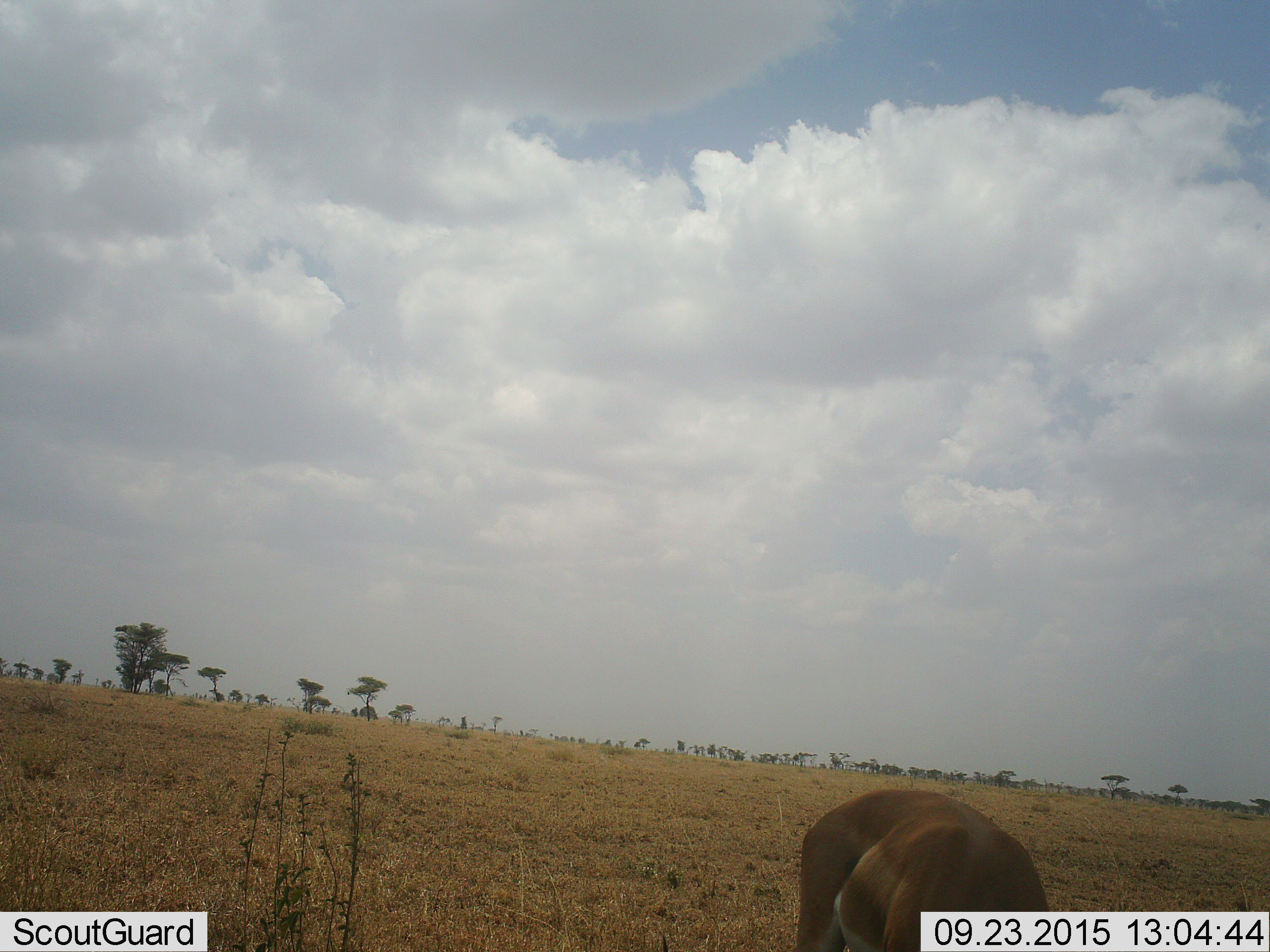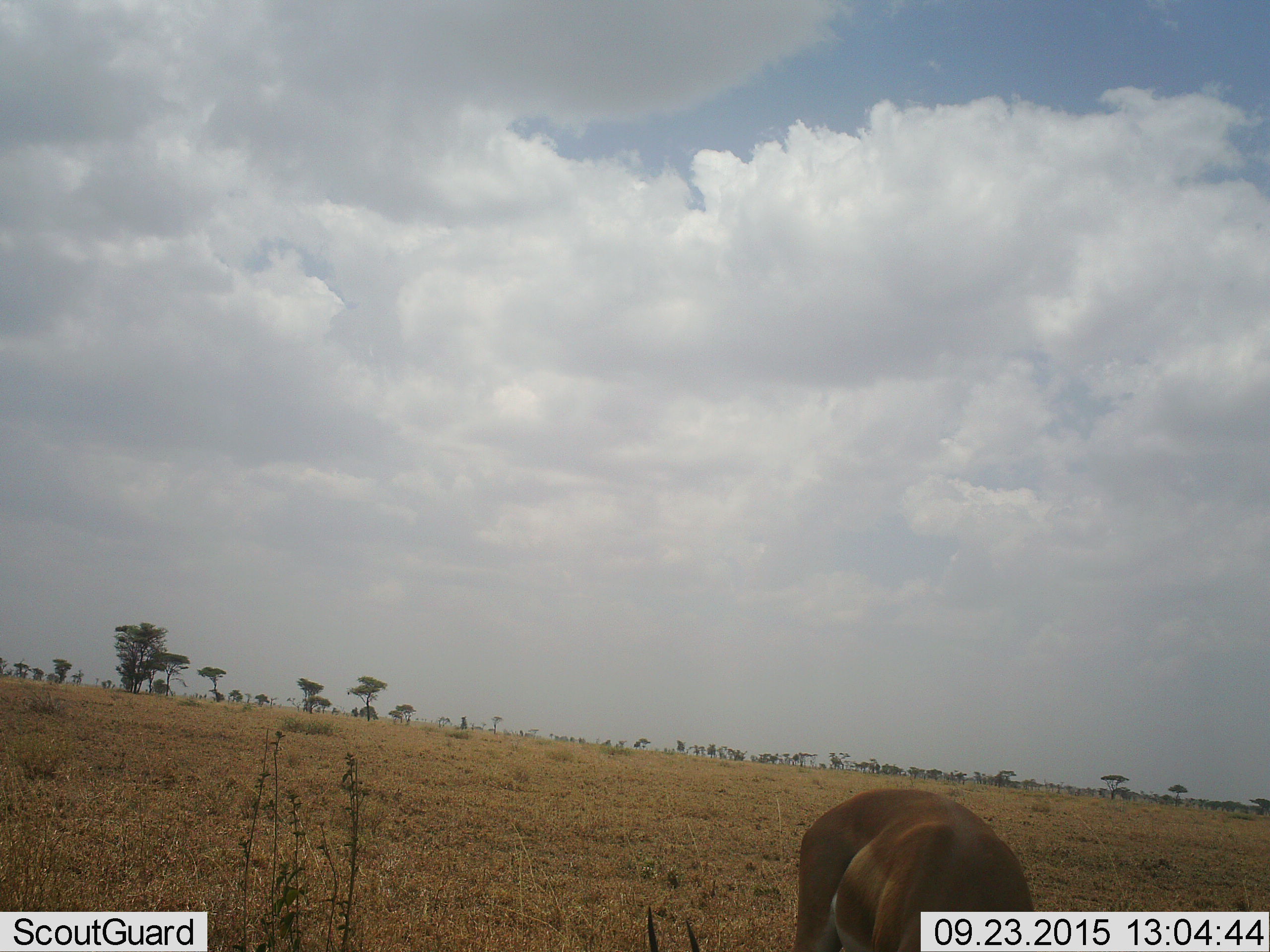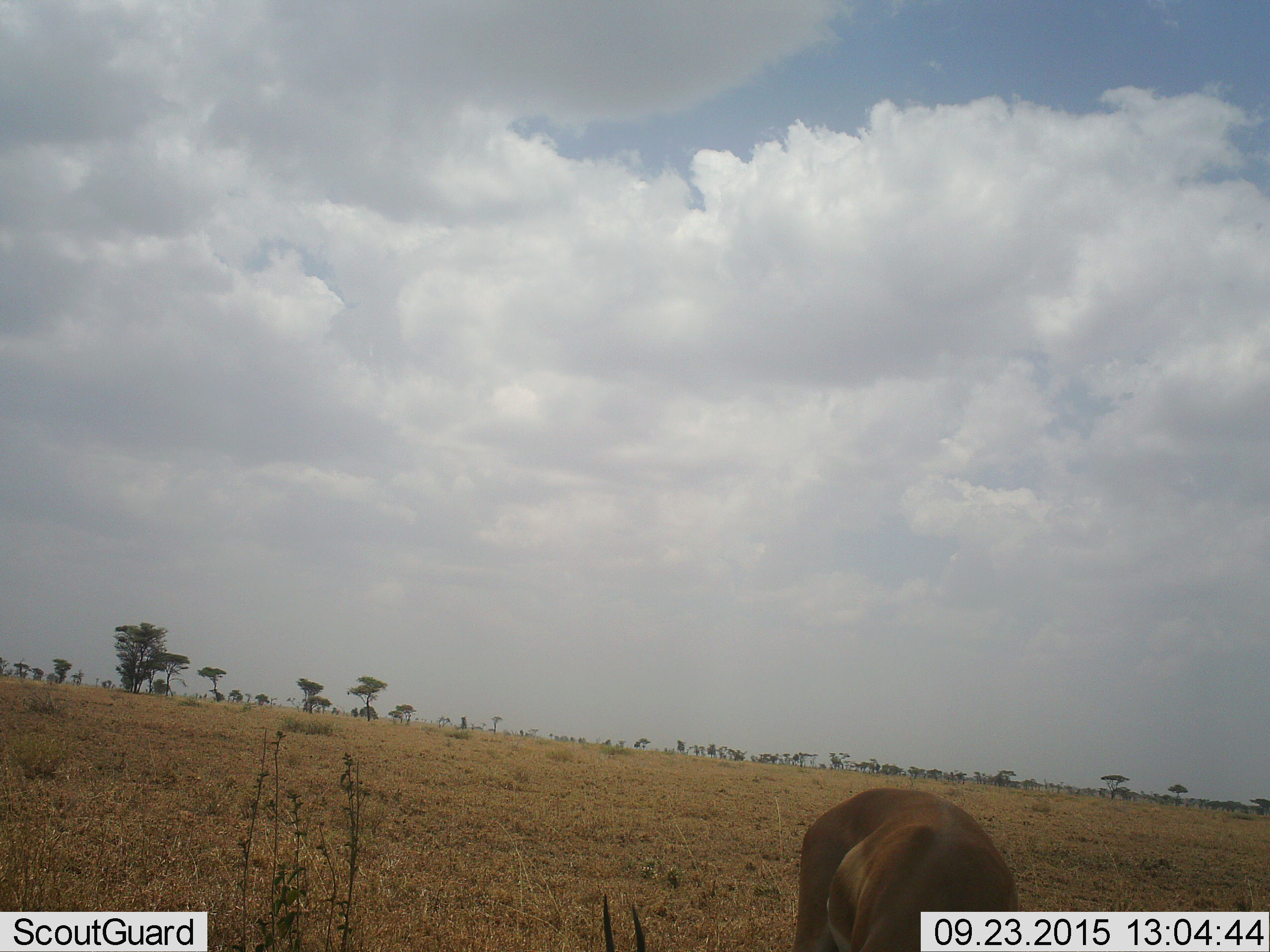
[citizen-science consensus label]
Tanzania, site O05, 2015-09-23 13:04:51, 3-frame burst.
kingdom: Animalia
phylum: Chordata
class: Mammalia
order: Artiodactyla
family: Bovidae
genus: Nanger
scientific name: Nanger granti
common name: grant's gazelle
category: gazellegrants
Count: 1.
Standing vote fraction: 14%.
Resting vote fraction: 14%.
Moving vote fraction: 14%.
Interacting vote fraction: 0%.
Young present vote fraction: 0%.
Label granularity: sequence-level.